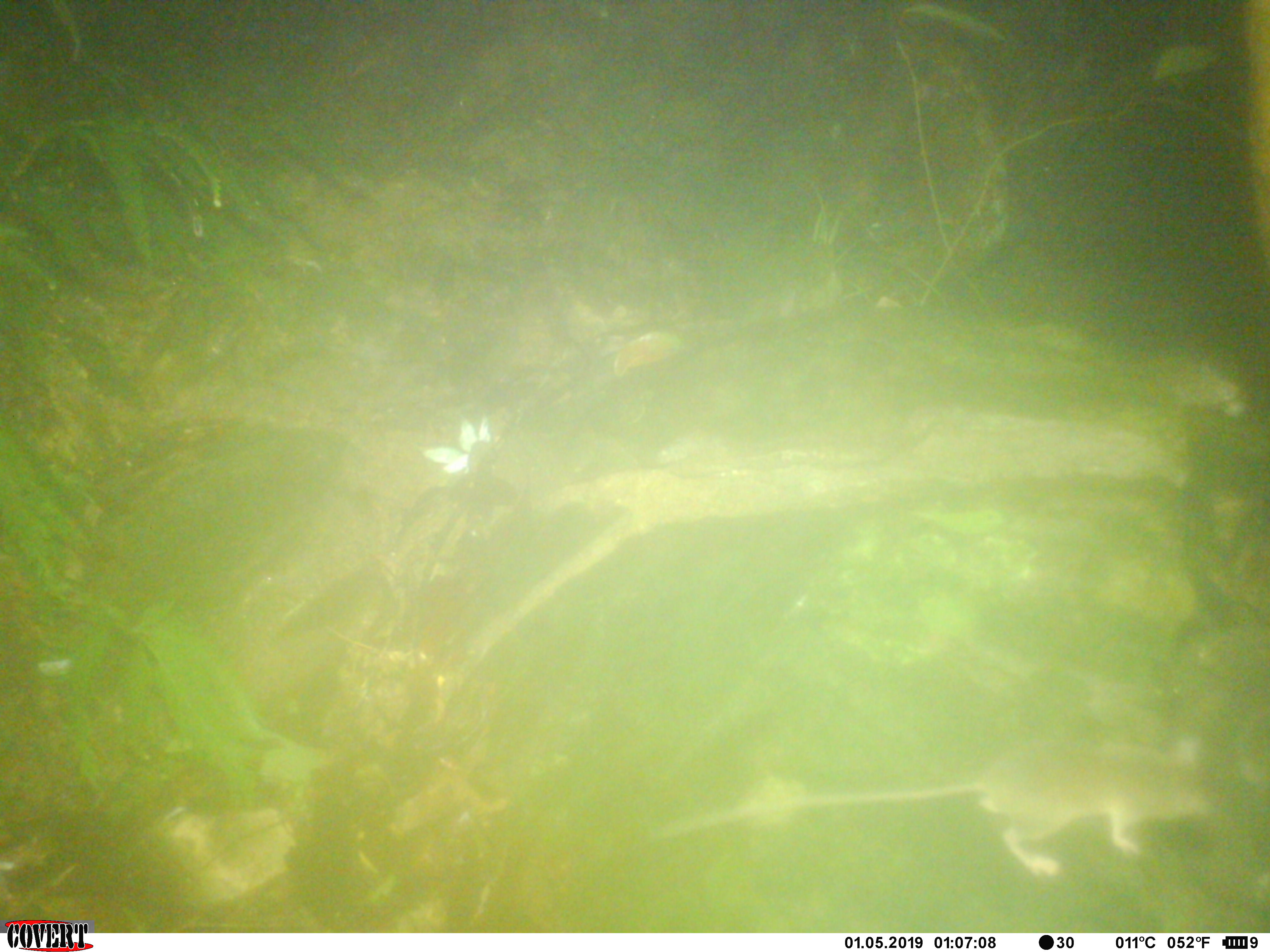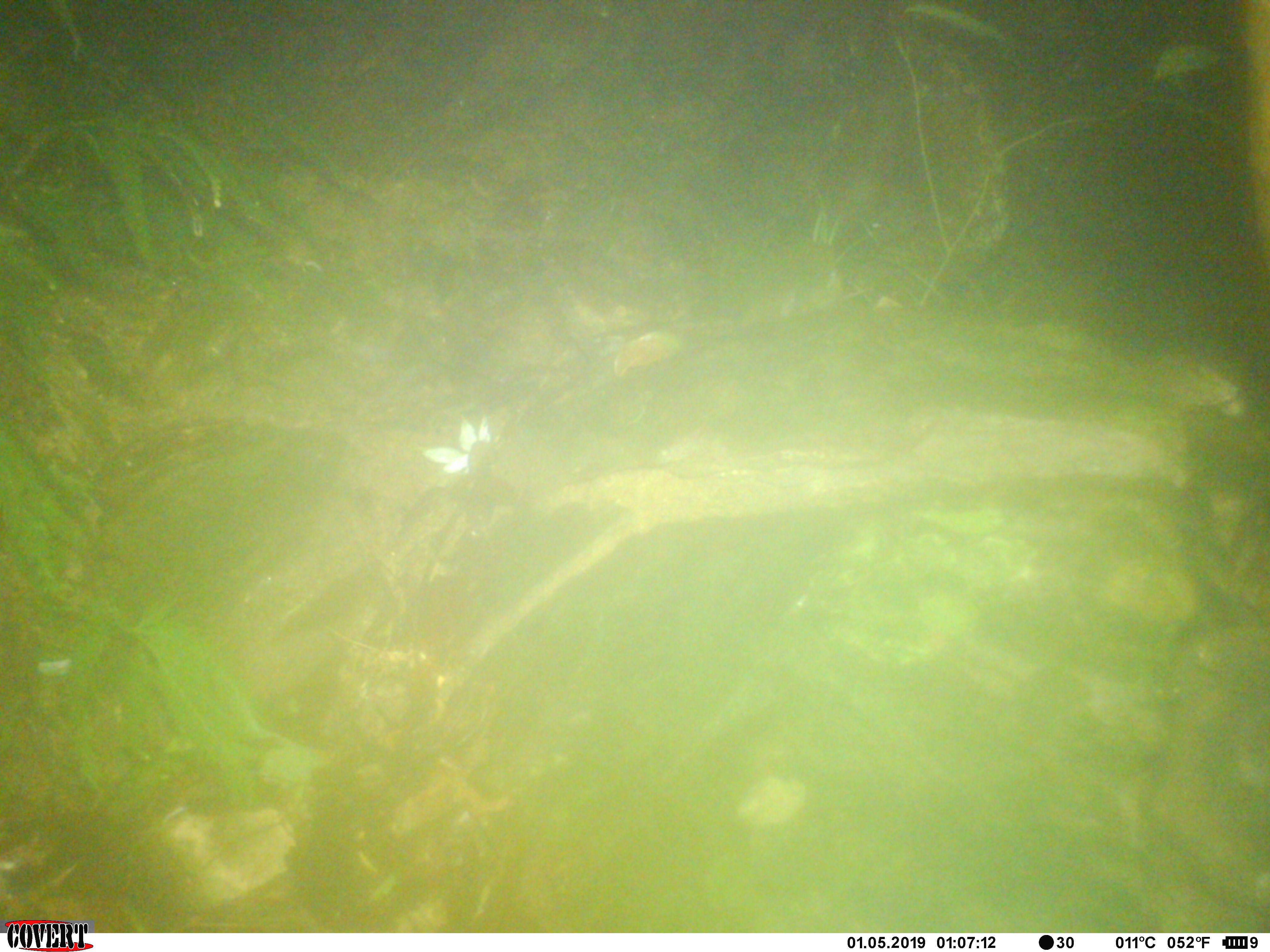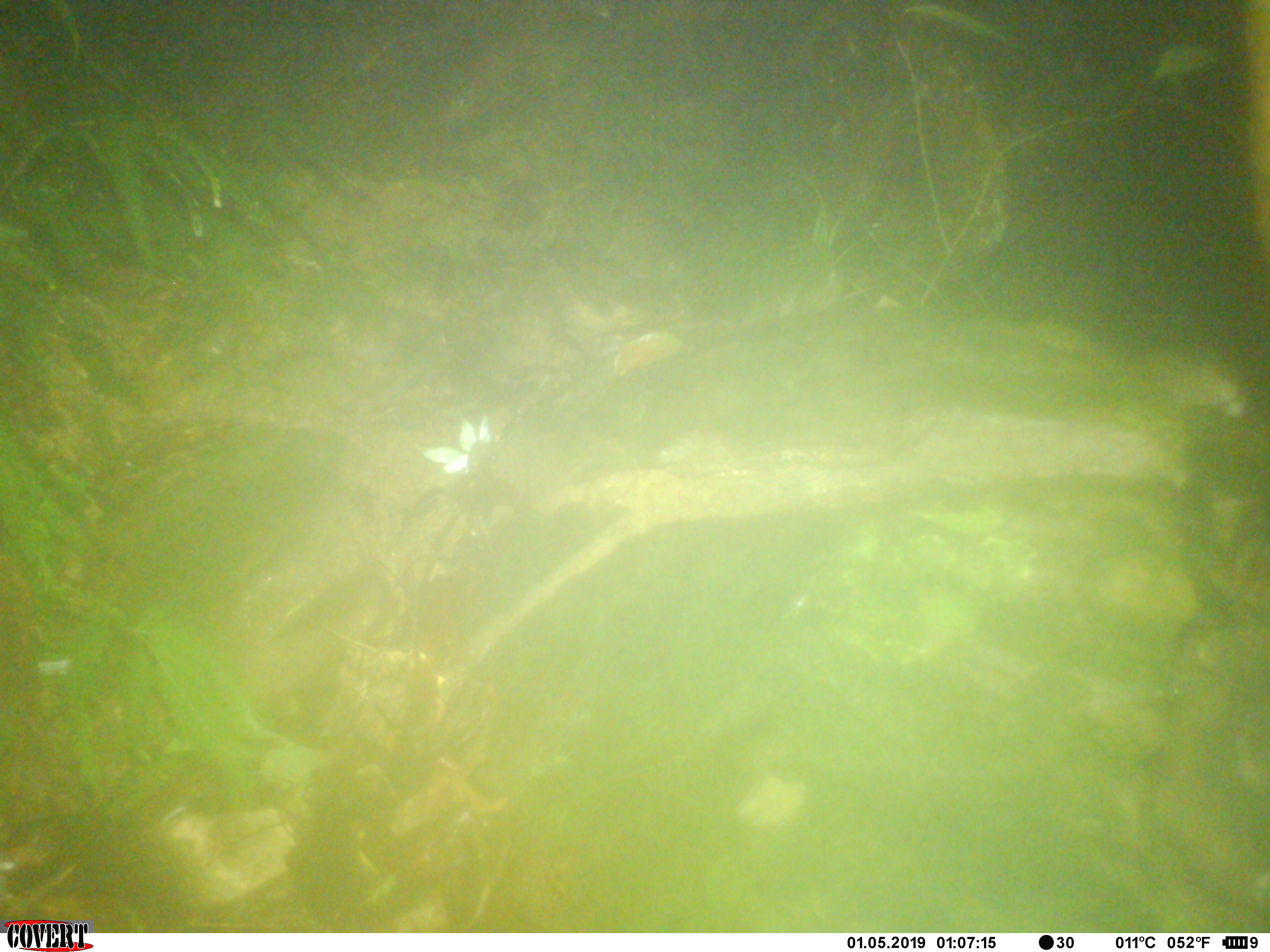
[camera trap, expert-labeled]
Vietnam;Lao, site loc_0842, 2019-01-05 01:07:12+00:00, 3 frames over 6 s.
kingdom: Animalia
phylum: Chordata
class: Mammalia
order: Rodentia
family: Muridae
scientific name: Muridae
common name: old-world mice and rats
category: unidentified murid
Unidentified murid (old-world mice and rats) (Muridae). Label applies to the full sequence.